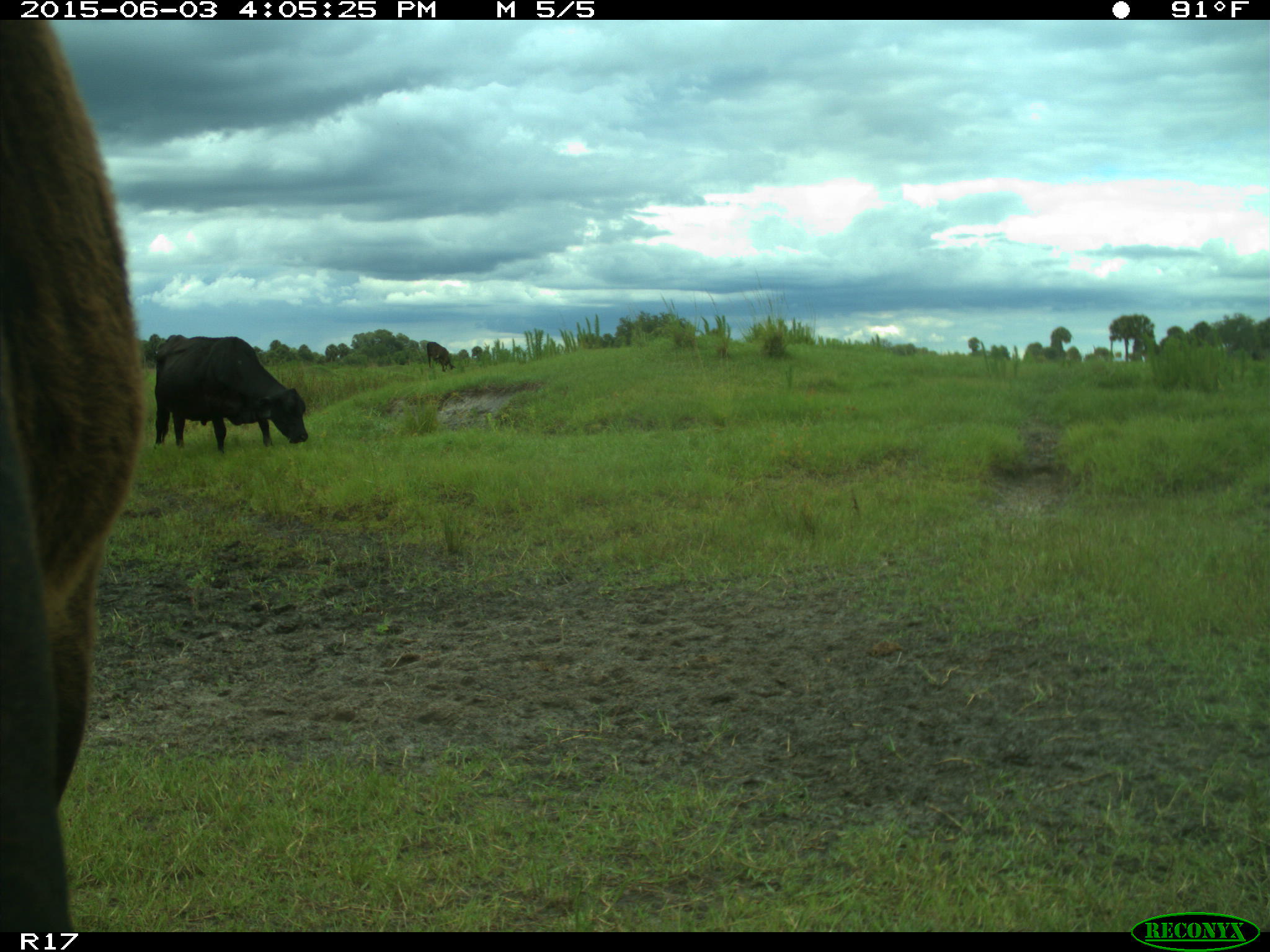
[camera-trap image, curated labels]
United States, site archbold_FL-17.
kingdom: Animalia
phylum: Chordata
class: Mammalia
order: Artiodactyla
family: Bovidae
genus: Bos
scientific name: Bos taurus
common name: domestic cow